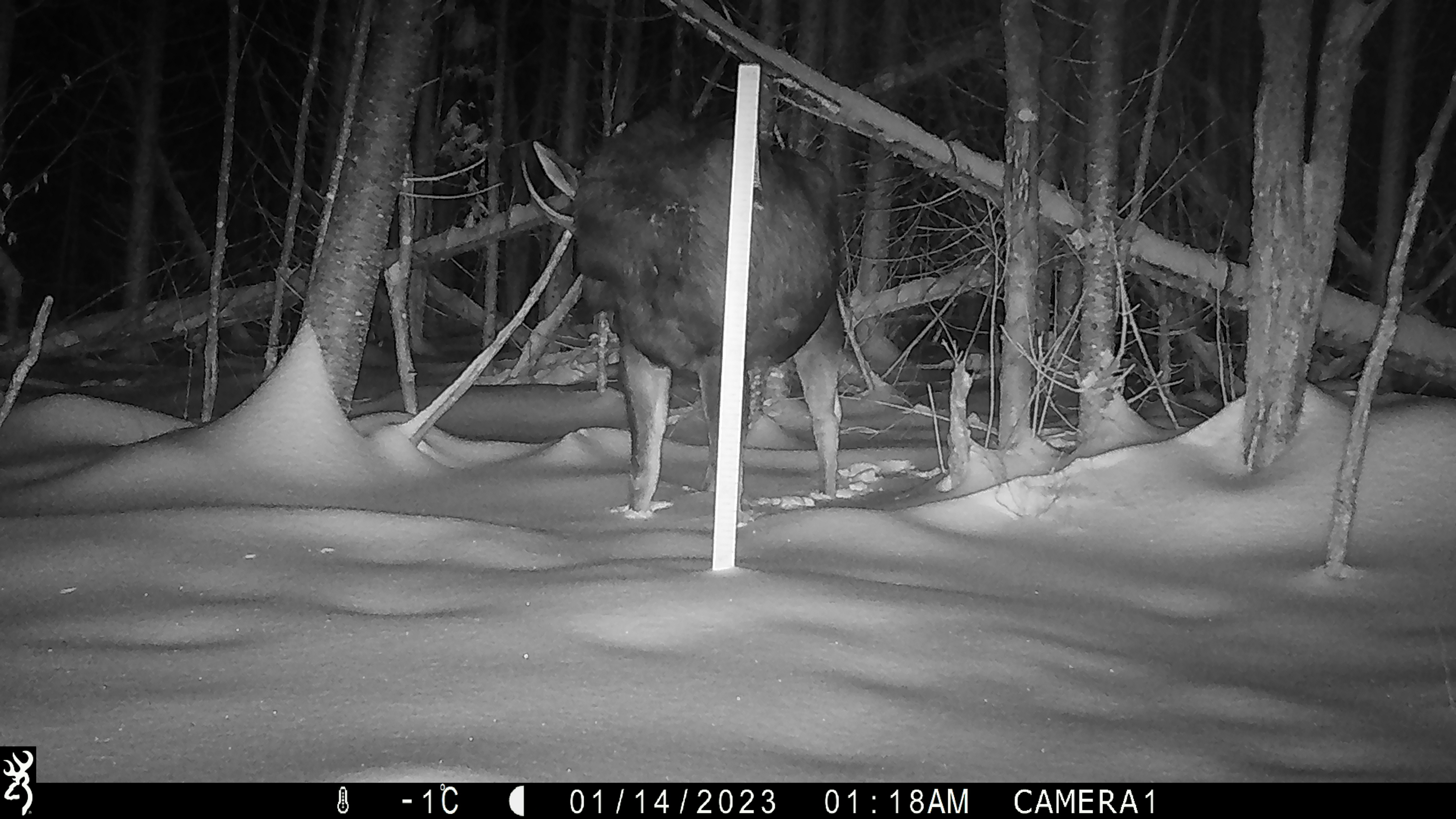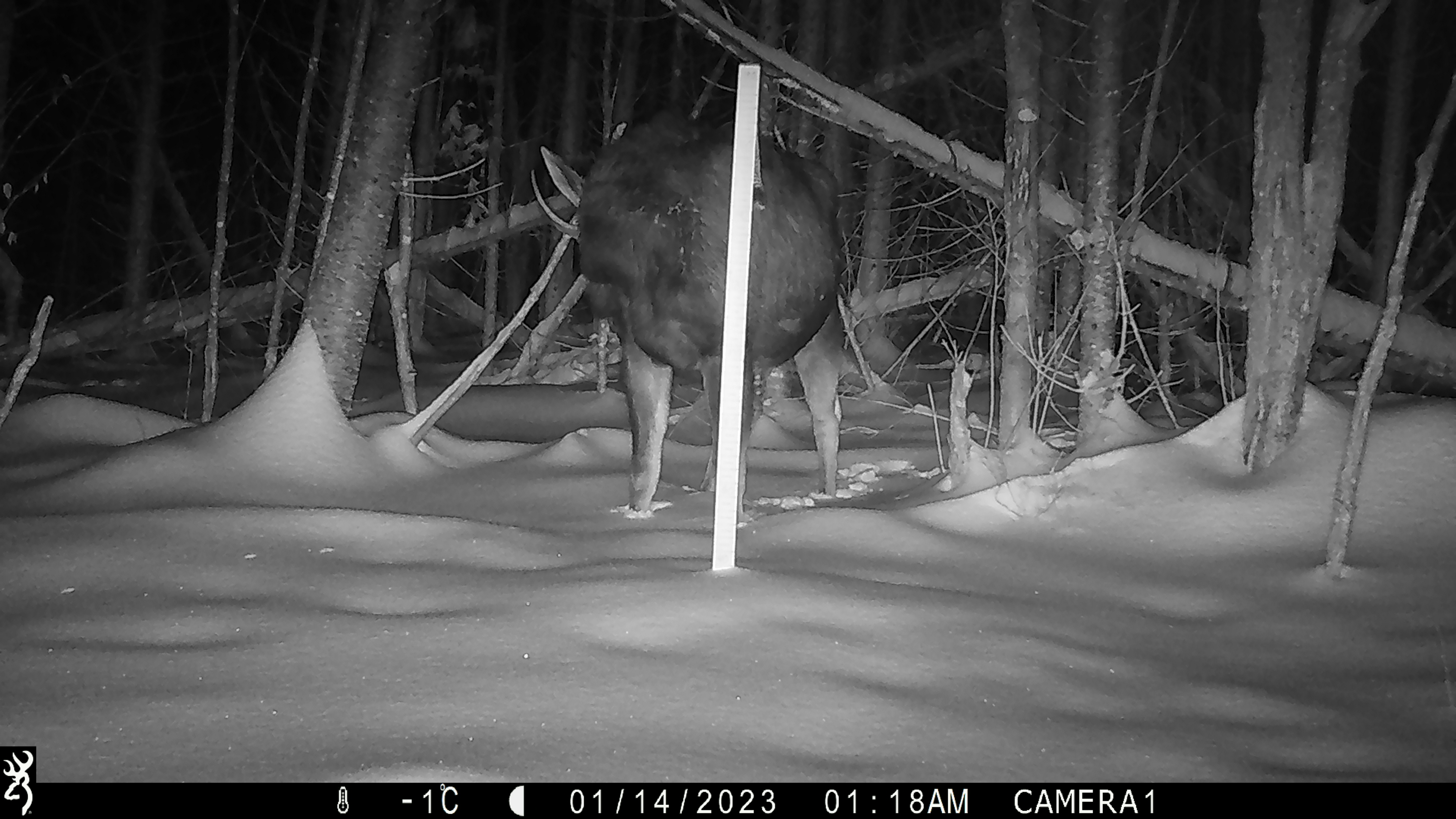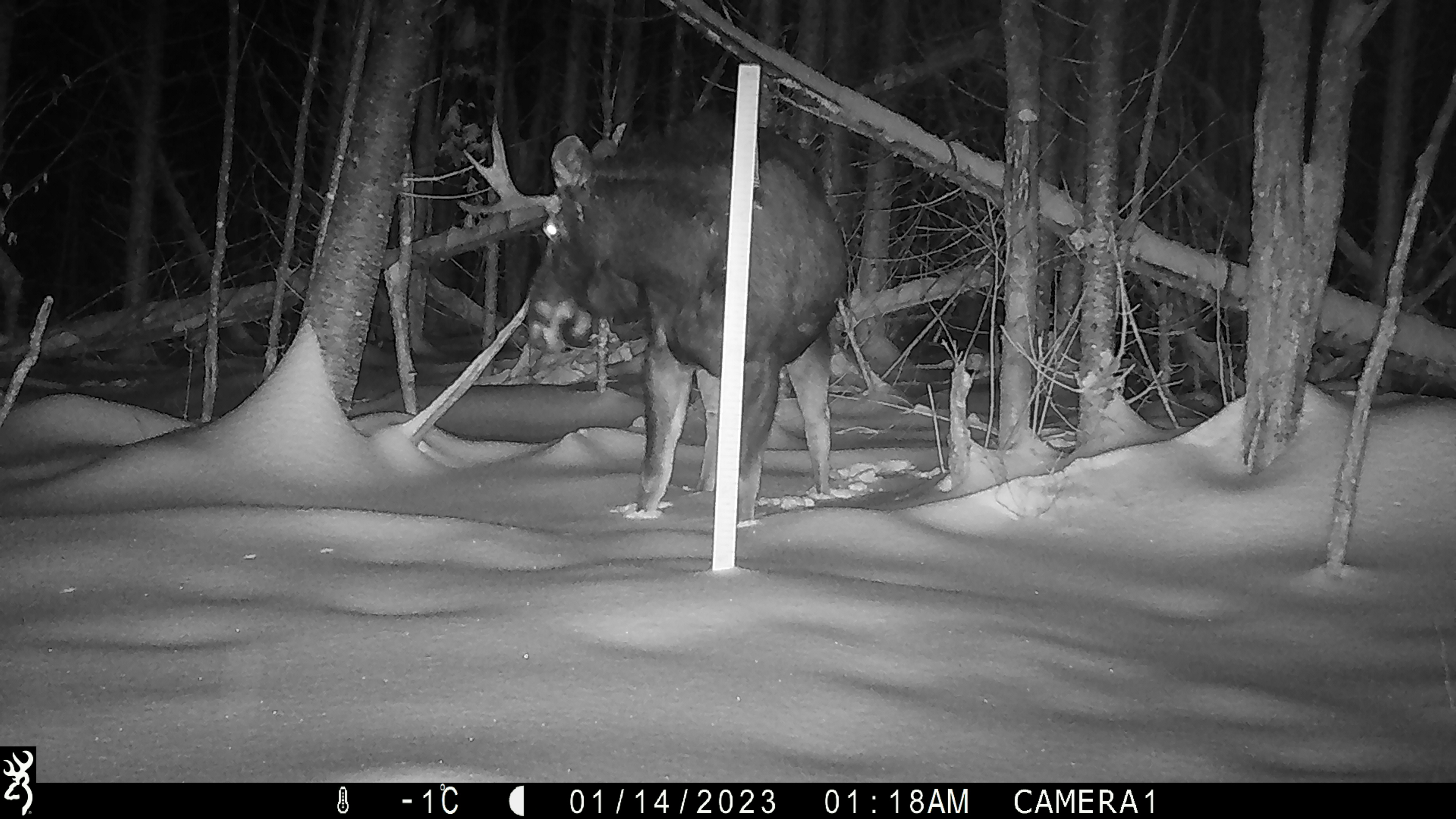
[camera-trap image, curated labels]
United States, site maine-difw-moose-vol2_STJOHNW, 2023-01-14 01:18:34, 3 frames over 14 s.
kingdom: Animalia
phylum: Chordata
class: Mammalia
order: Artiodactyla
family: Cervidae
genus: Alces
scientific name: Alces alces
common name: moose